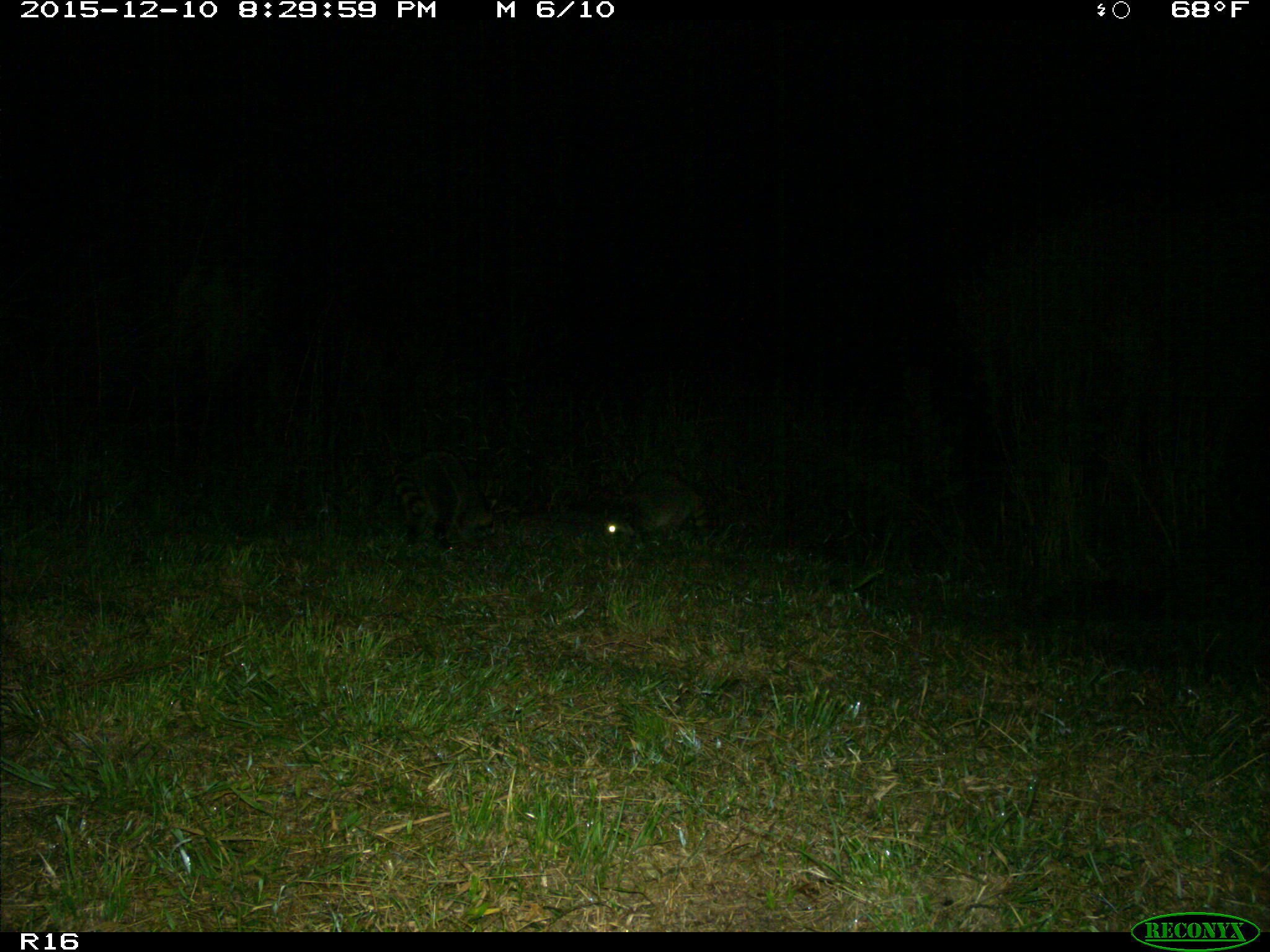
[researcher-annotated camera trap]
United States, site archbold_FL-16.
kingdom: Animalia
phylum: Chordata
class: Mammalia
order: Carnivora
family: Procyonidae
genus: Procyon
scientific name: Procyon lotor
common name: common raccoon